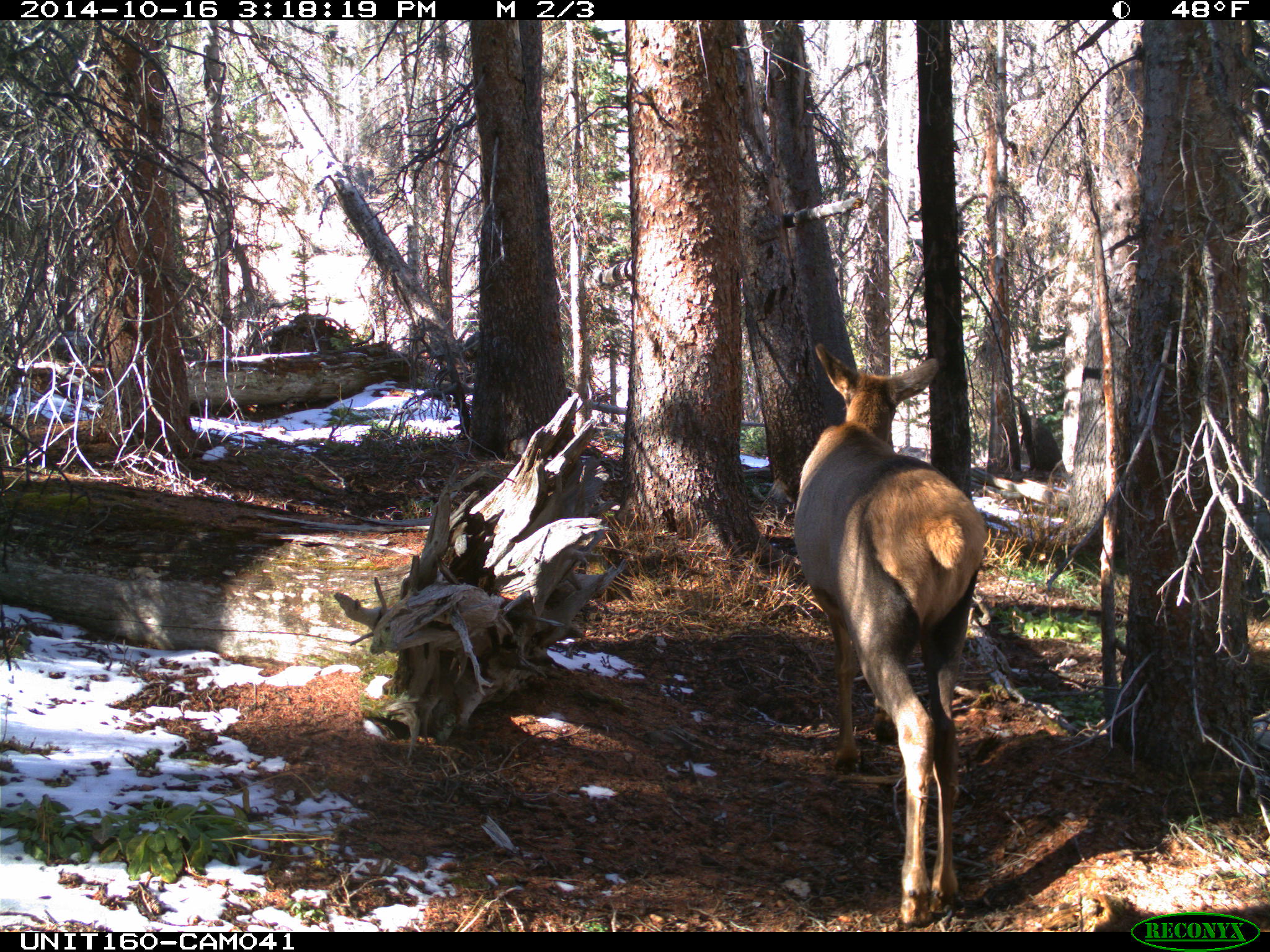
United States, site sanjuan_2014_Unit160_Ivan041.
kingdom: Animalia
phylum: Chordata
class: Mammalia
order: Artiodactyla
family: Cervidae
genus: Cervus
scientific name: Cervus elaphus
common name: red deer